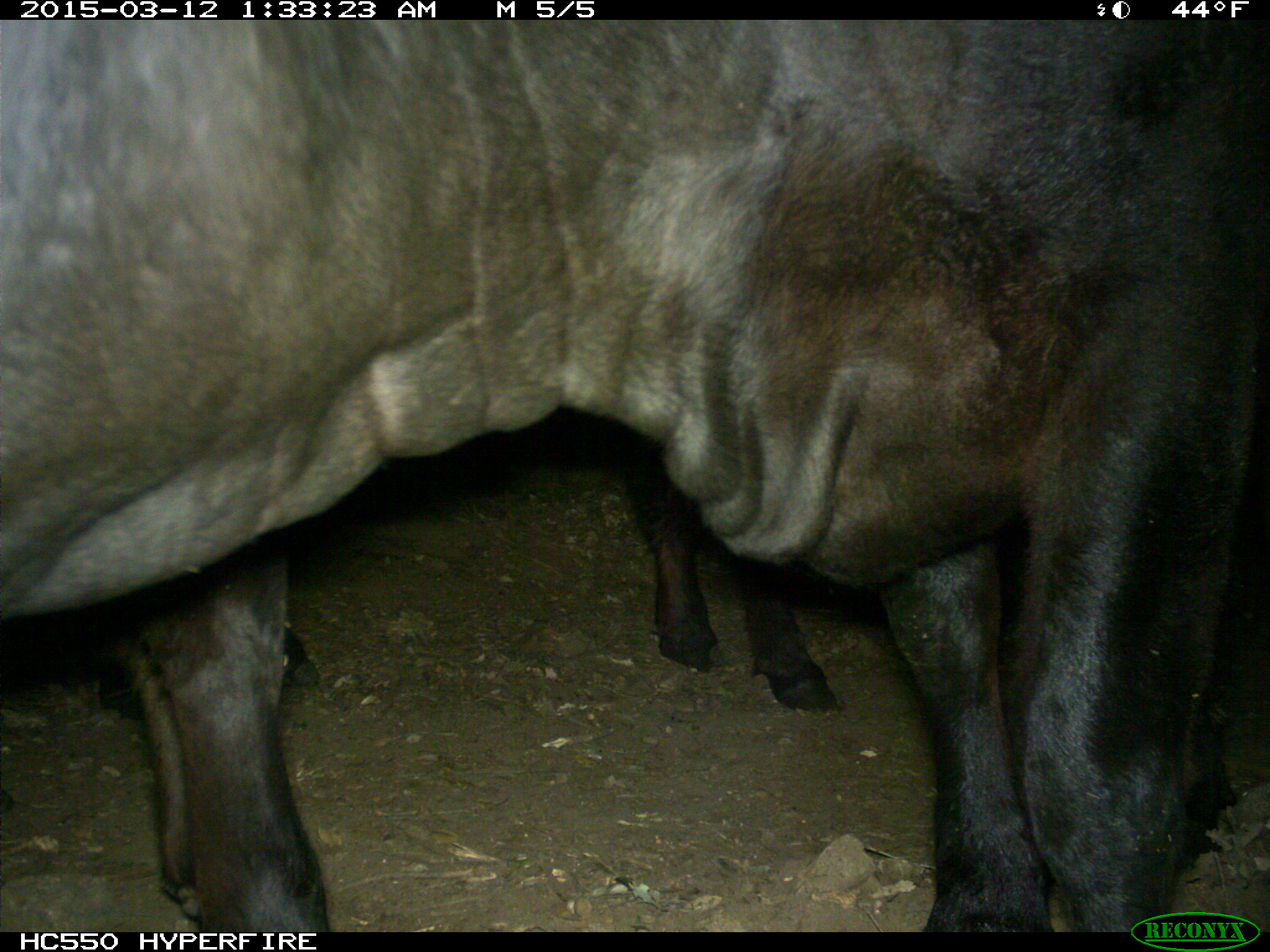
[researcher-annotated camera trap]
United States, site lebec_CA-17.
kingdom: Animalia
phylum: Chordata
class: Mammalia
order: Artiodactyla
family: Bovidae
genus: Bos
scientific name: Bos taurus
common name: domestic cow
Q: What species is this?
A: Bos taurus (domestic cow).